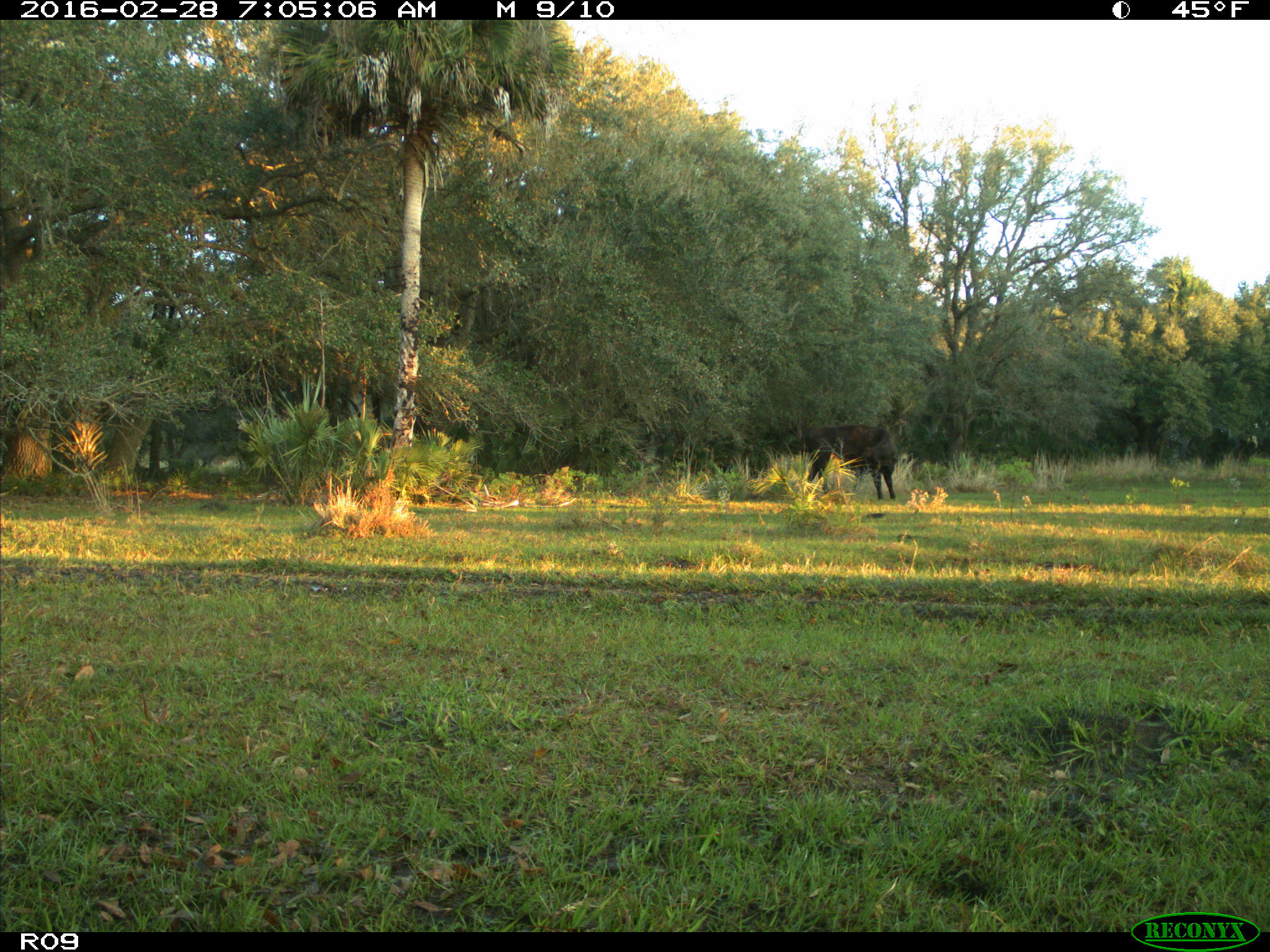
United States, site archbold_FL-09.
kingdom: Animalia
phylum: Chordata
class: Mammalia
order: Artiodactyla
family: Bovidae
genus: Bos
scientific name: Bos taurus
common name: domestic cow